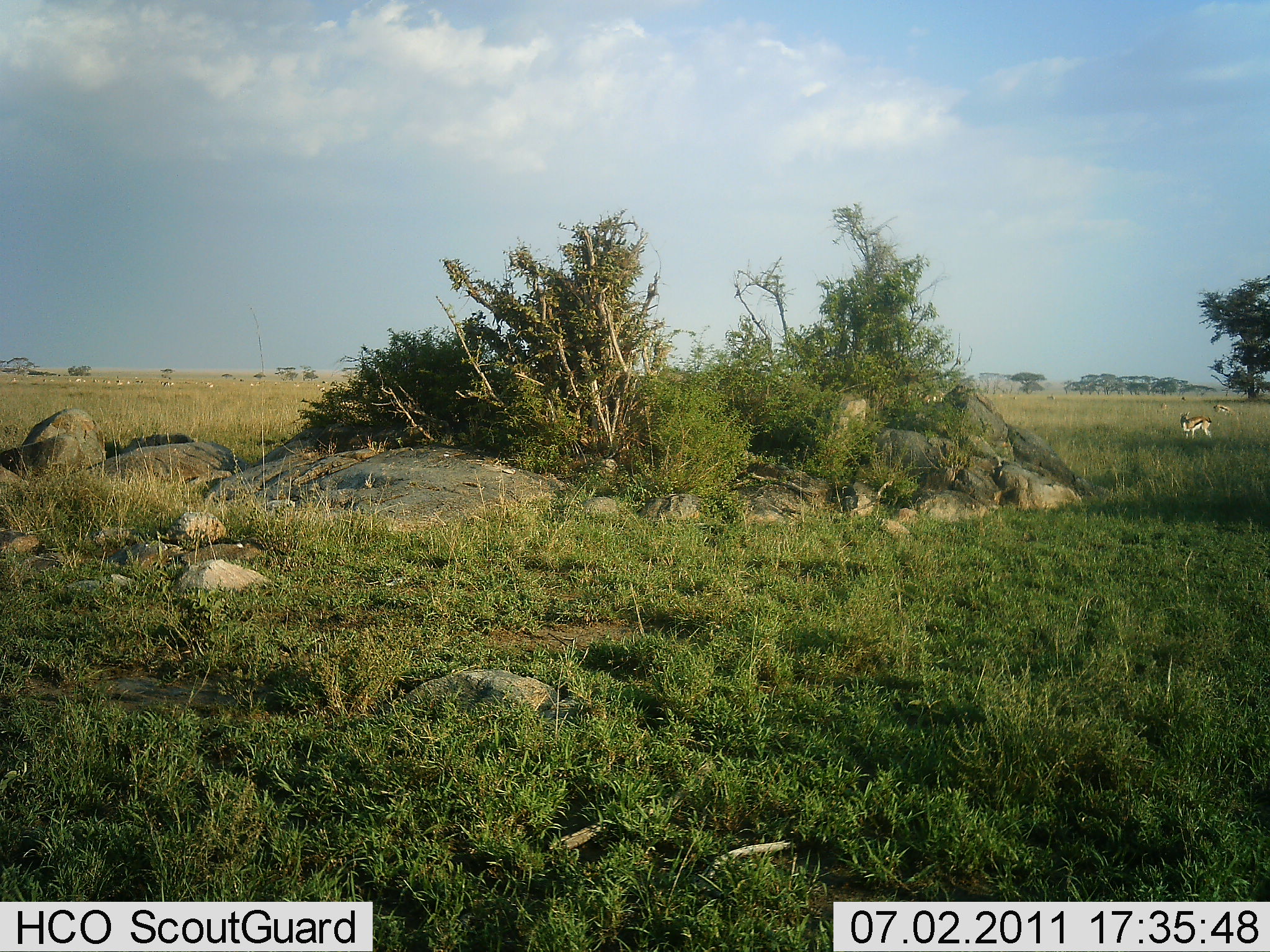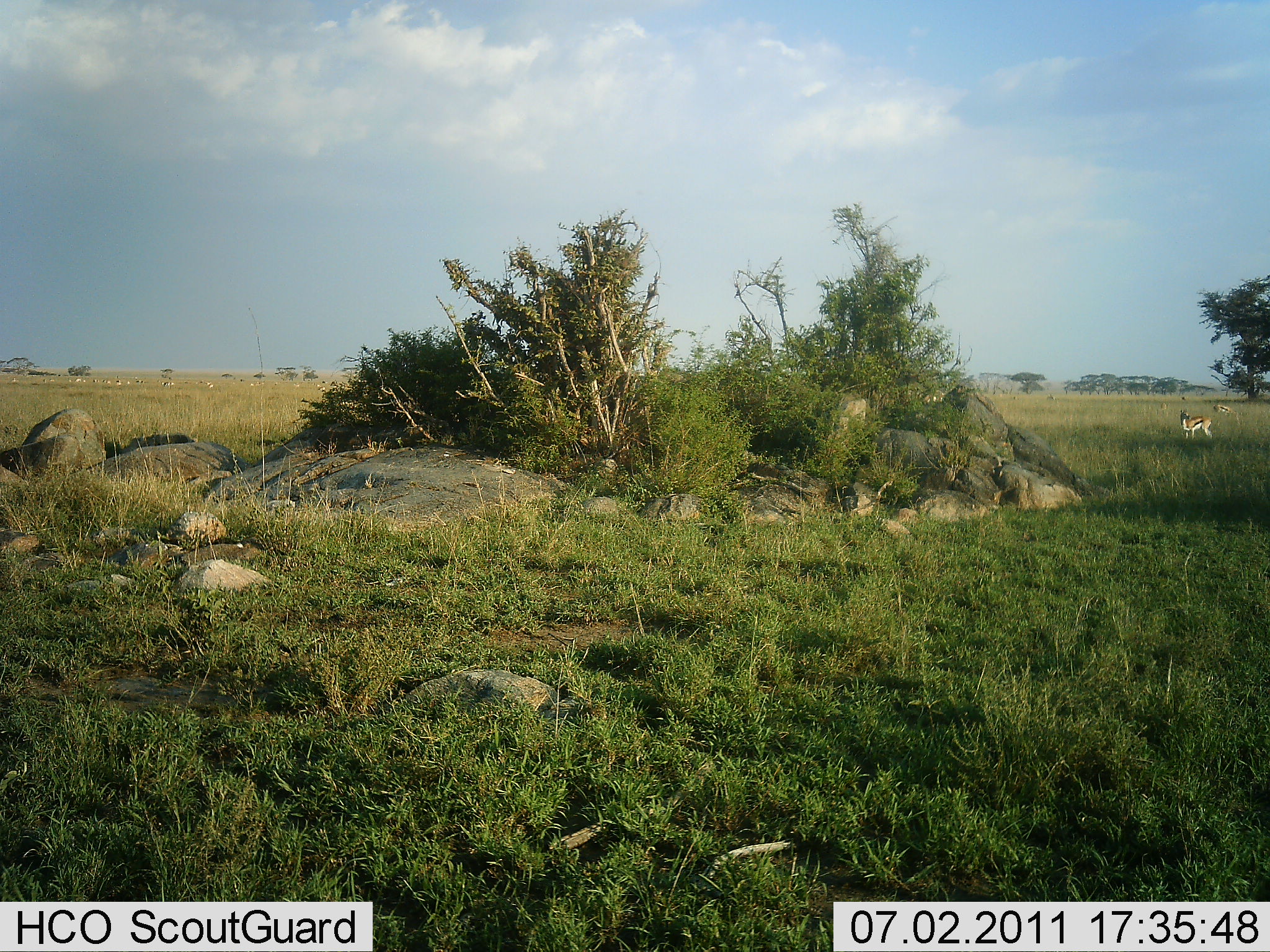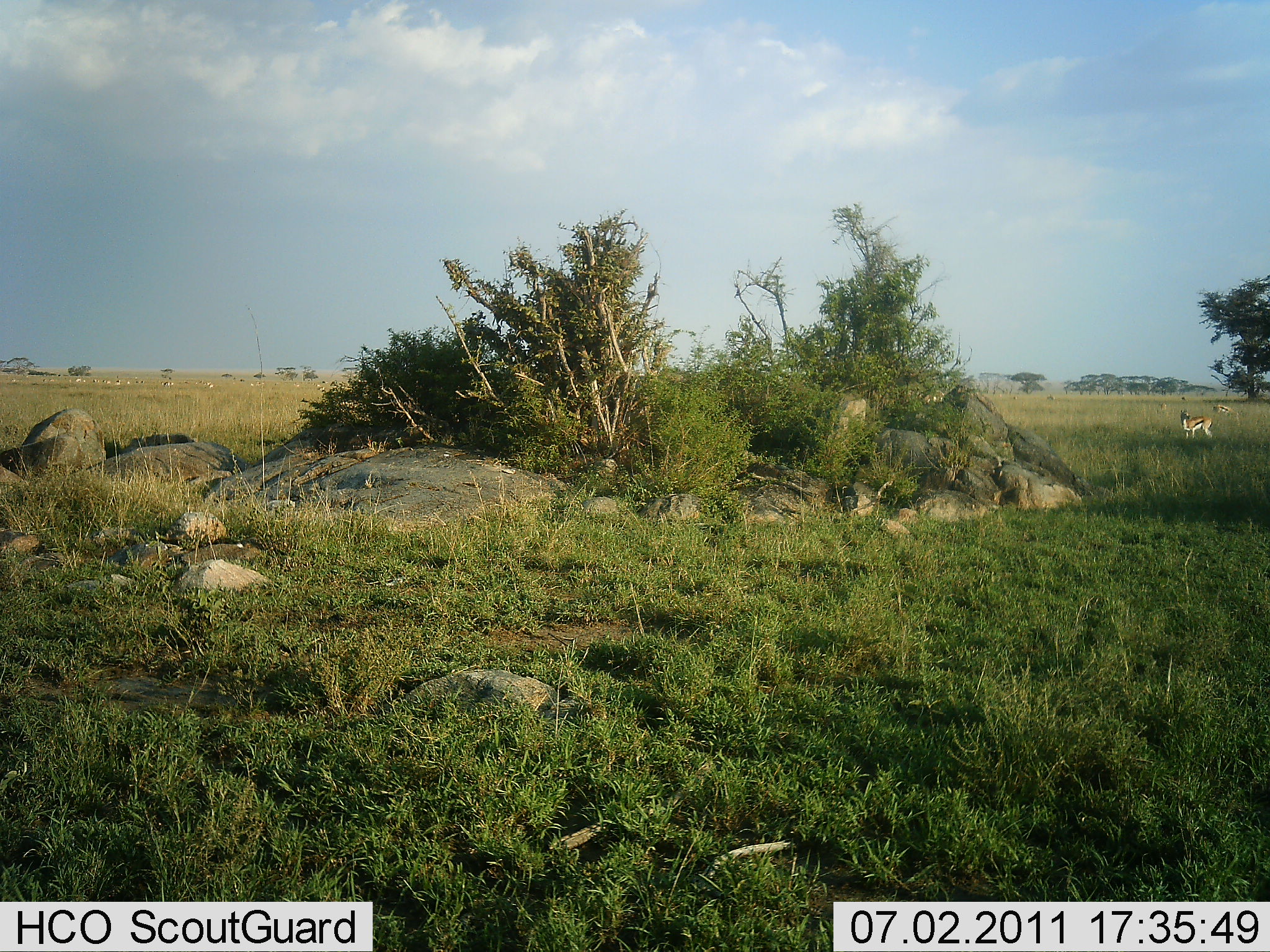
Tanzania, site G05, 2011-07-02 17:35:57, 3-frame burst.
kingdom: Animalia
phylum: Chordata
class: Mammalia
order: Artiodactyla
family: Bovidae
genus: Eudorcas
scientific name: Eudorcas thomsonii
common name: thomson's gazelle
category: gazellethomsons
Gazellethomsons (thomson's gazelle) (Eudorcas thomsonii), count 4. Behavior (volunteer vote fractions): standing 92%, resting 0%, moving 0%, interacting 0%. Young present (vote fraction): 0%. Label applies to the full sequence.